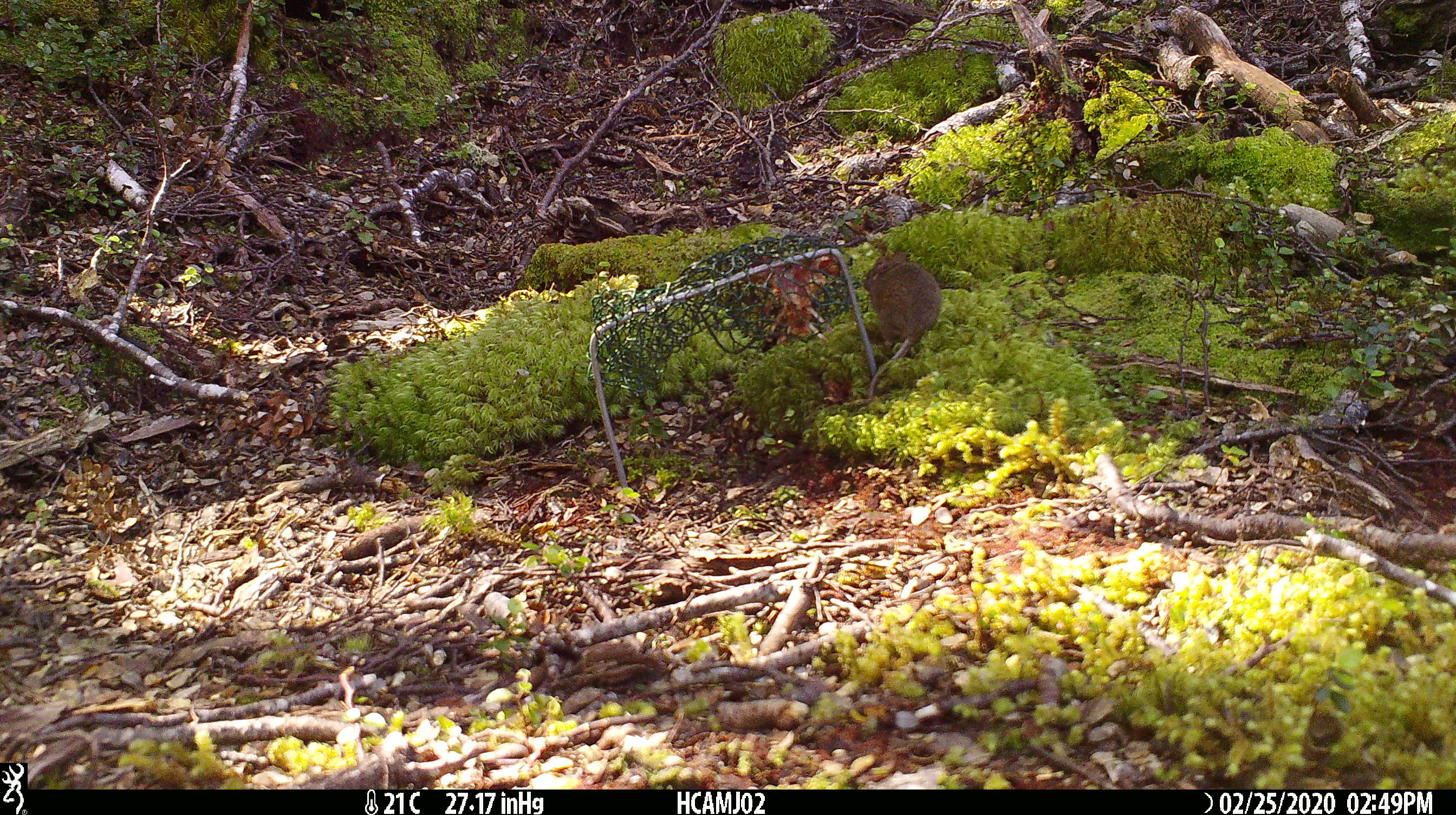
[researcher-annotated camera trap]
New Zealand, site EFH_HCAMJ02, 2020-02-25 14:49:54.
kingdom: Animalia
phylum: Chordata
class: Mammalia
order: Rodentia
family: Muridae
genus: Mus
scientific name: Mus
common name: mouse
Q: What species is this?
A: Mouse (Mus).